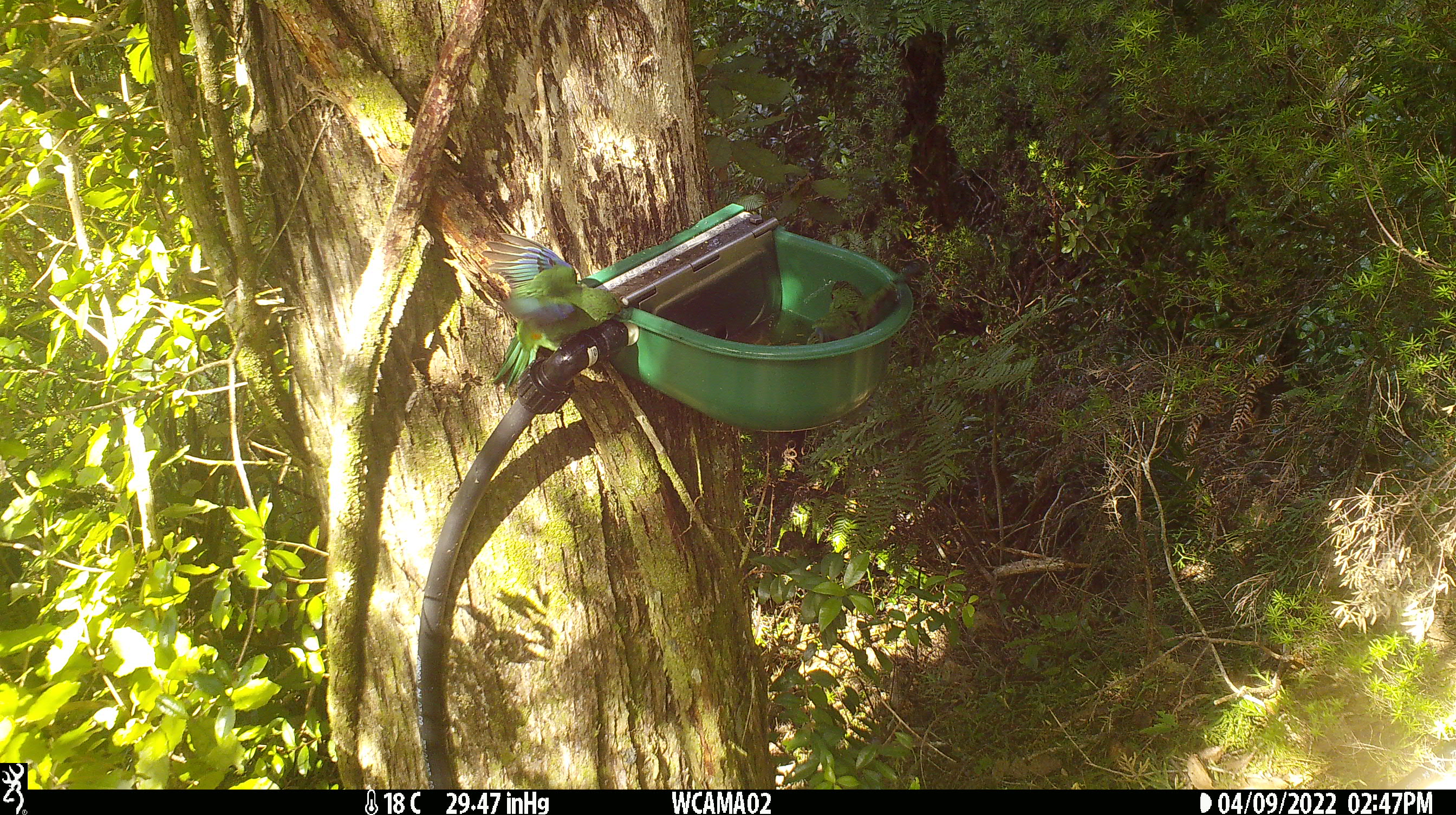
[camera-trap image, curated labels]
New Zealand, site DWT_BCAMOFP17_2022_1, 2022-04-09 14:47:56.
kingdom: Animalia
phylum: Chordata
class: Aves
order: Psittaciformes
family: Psittaculidae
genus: Cyanoramphus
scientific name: Cyanoramphus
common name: parakeet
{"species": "parakeet (Cyanoramphus)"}